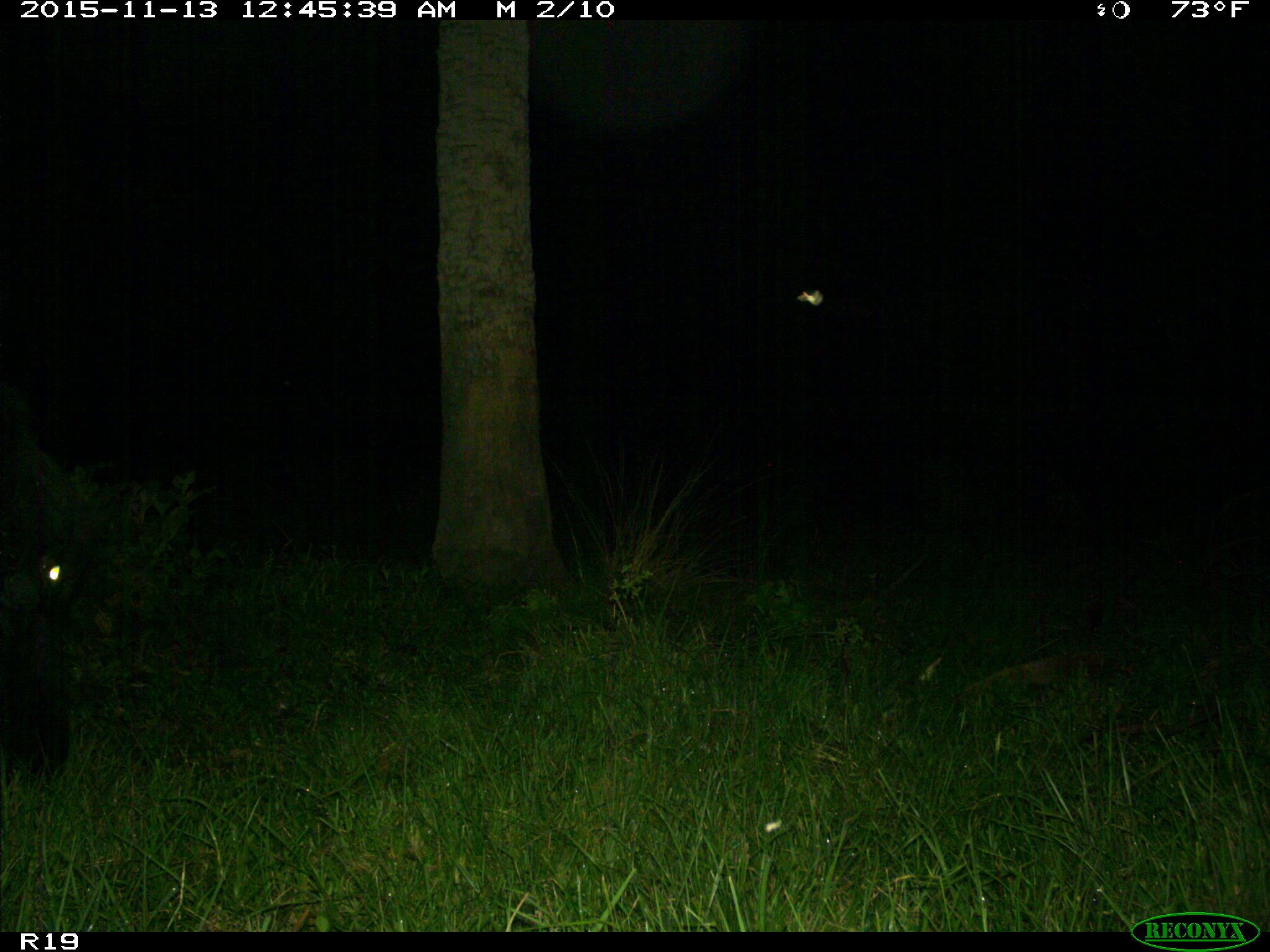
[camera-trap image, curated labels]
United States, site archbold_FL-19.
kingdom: Animalia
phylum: Chordata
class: Mammalia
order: Artiodactyla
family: Bovidae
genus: Bos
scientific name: Bos taurus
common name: domestic cow